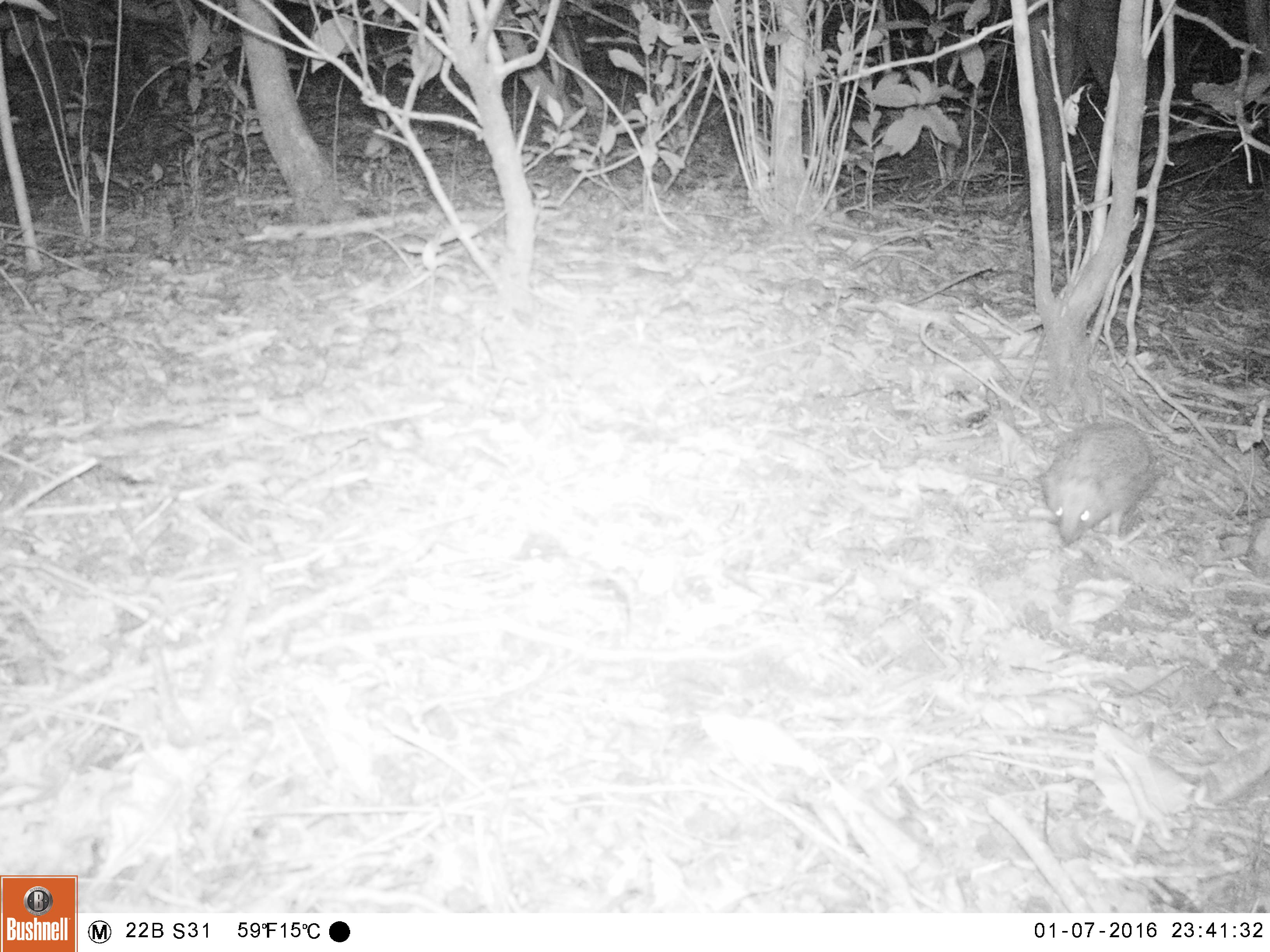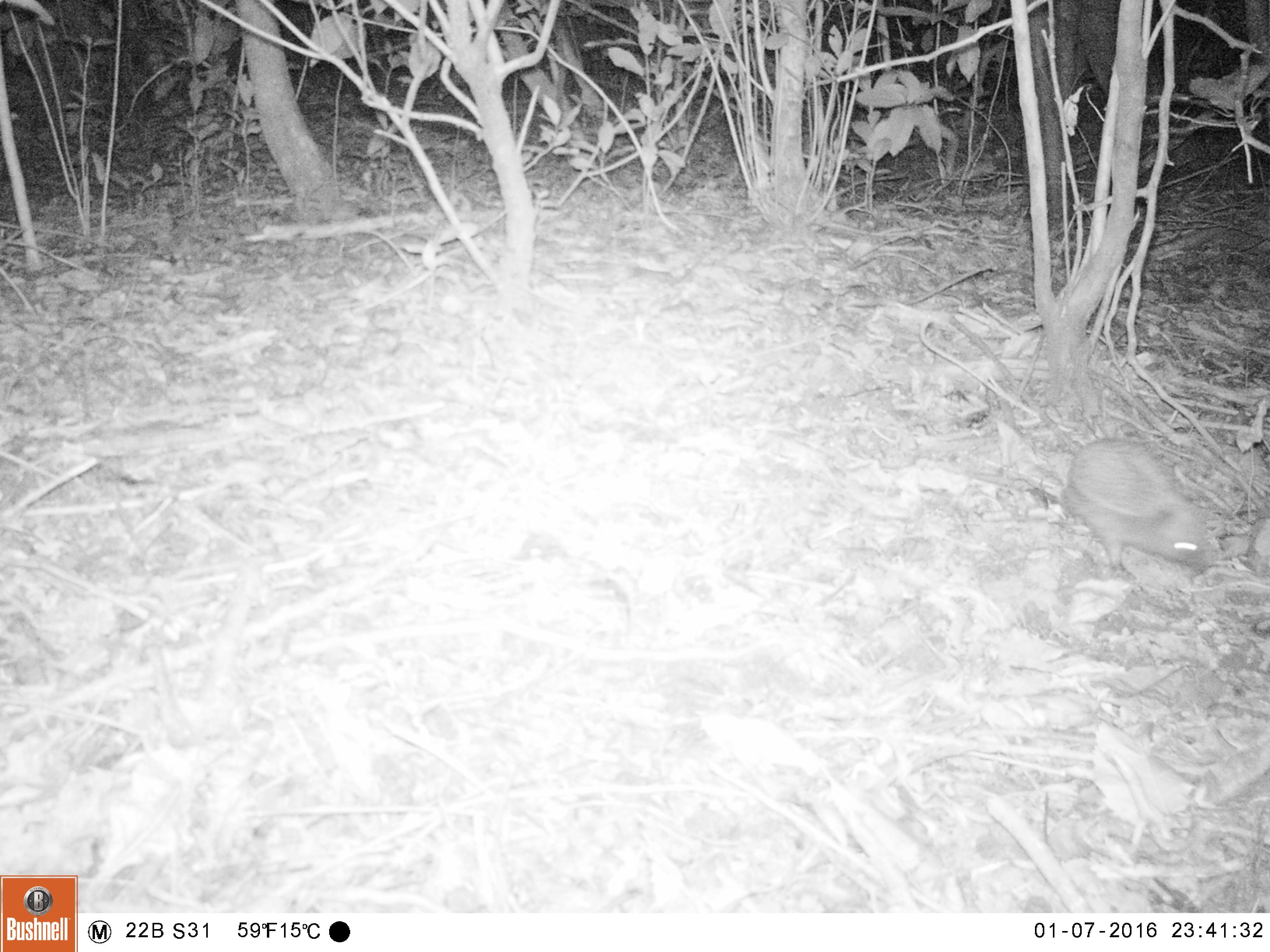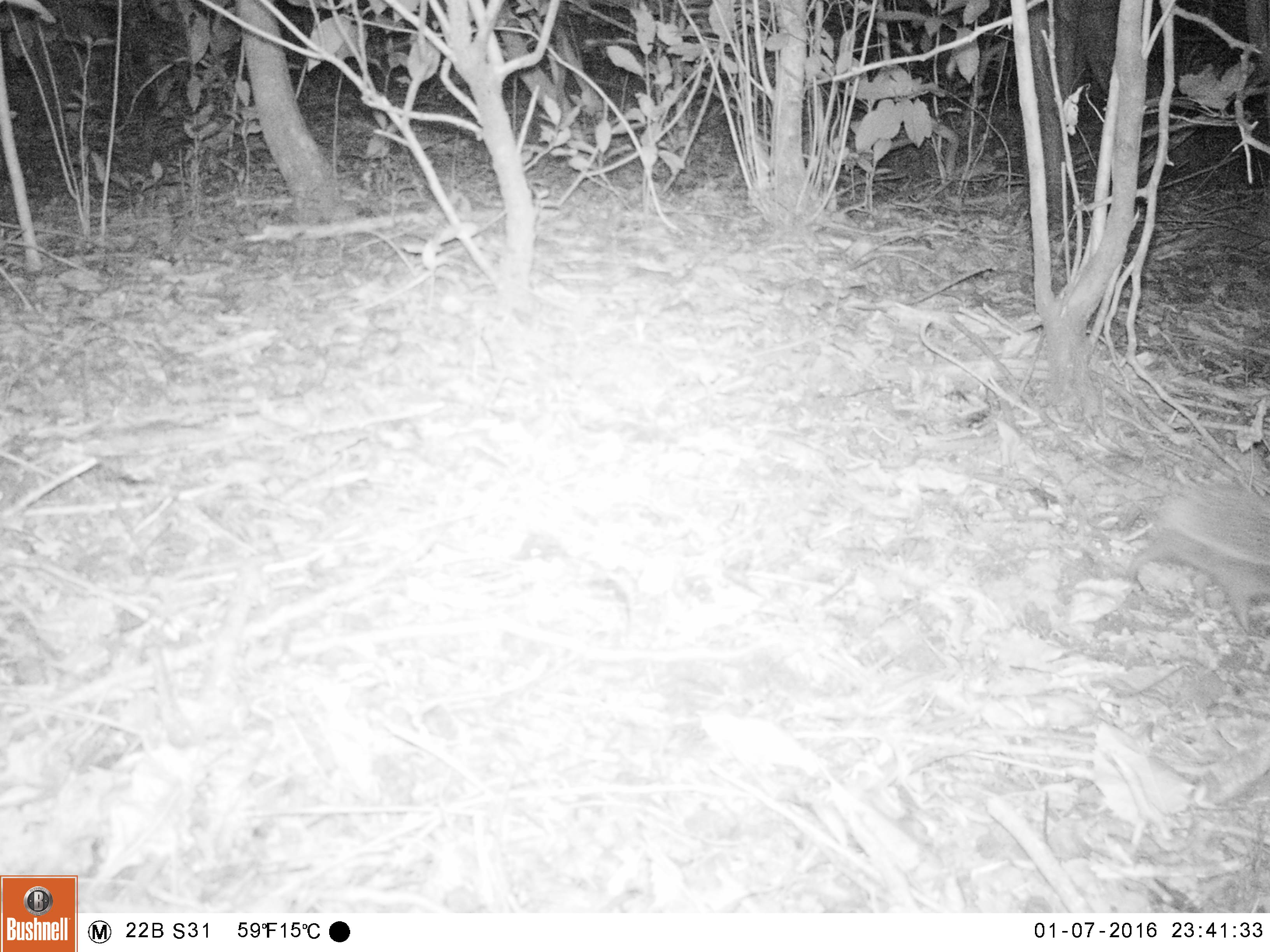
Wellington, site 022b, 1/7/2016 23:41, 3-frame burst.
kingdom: Animalia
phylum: Chordata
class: Mammalia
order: Eulipotyphla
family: Erinaceidae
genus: Erinaceus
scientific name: Erinaceus europaeus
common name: hedgehog